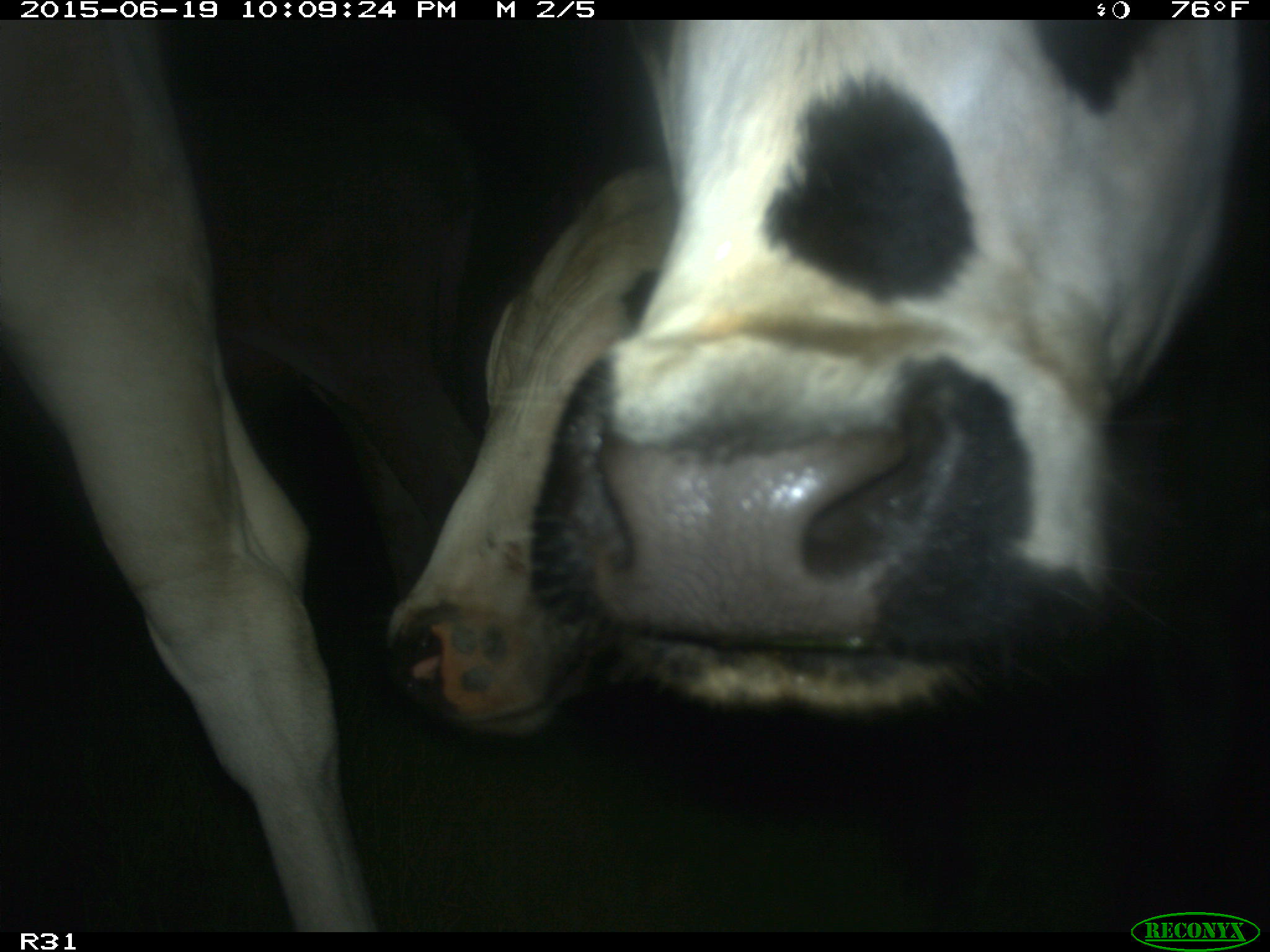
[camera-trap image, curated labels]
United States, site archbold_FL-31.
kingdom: Animalia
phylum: Chordata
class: Mammalia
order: Artiodactyla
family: Bovidae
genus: Bos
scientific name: Bos taurus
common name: domestic cow